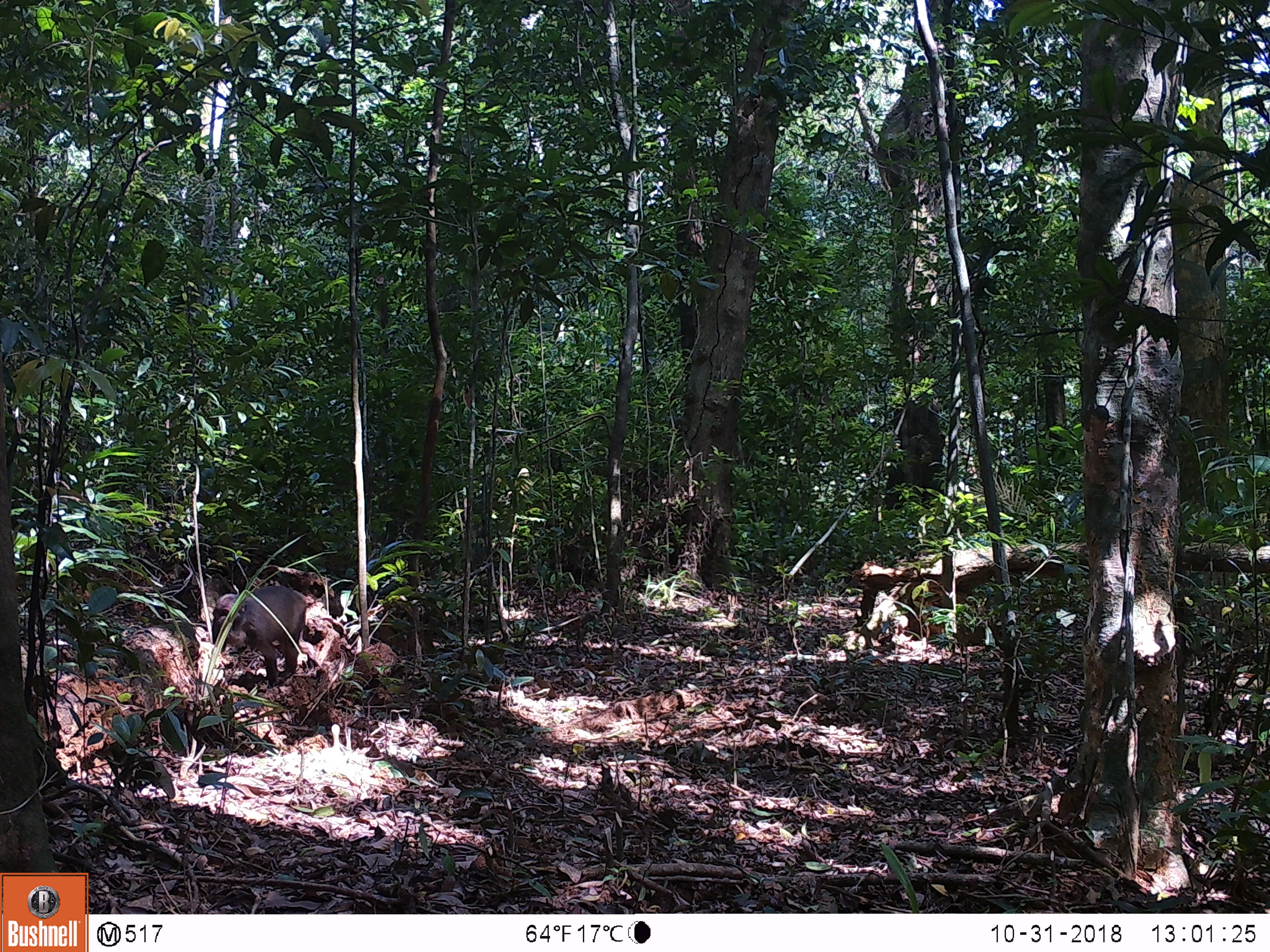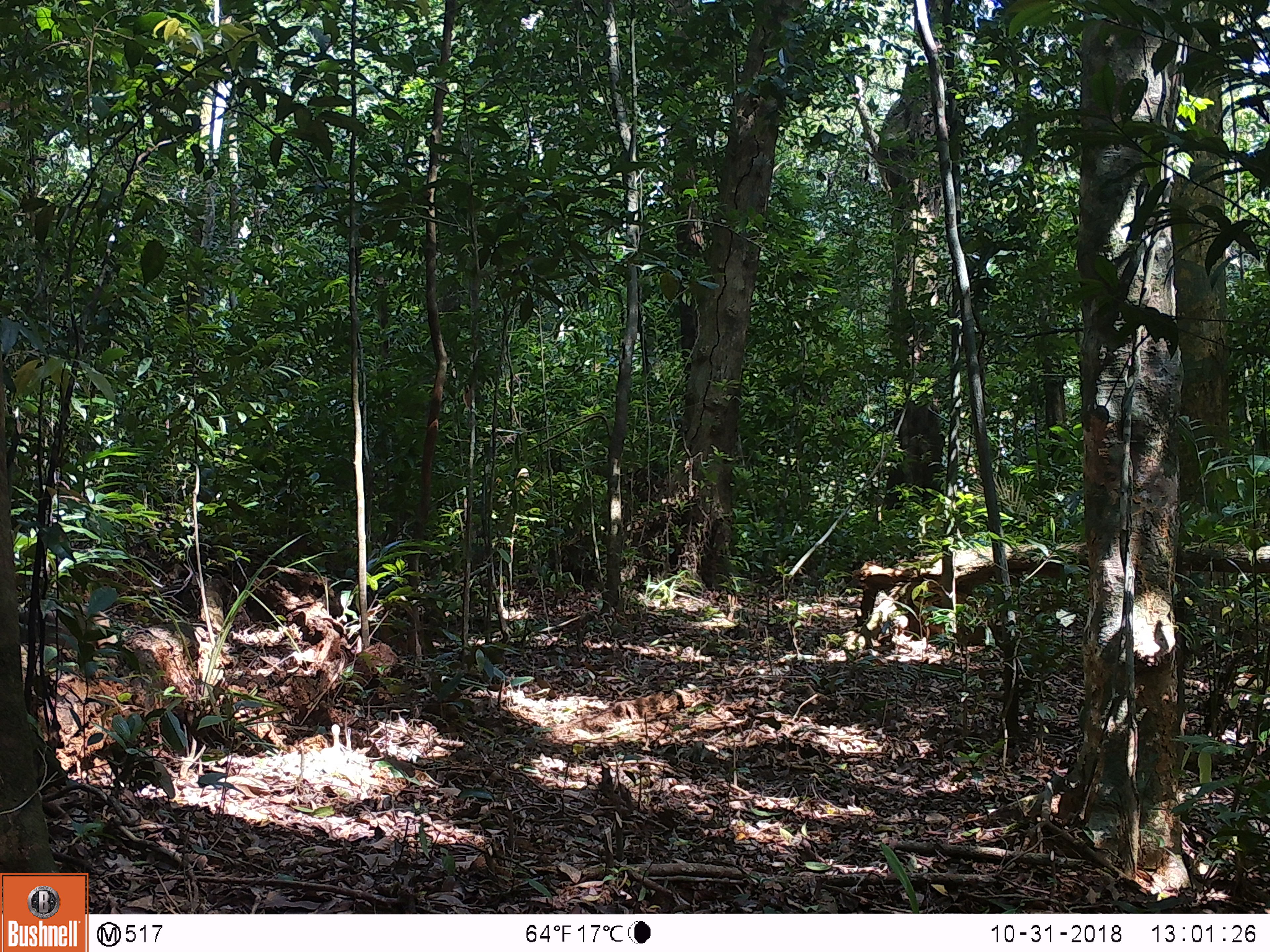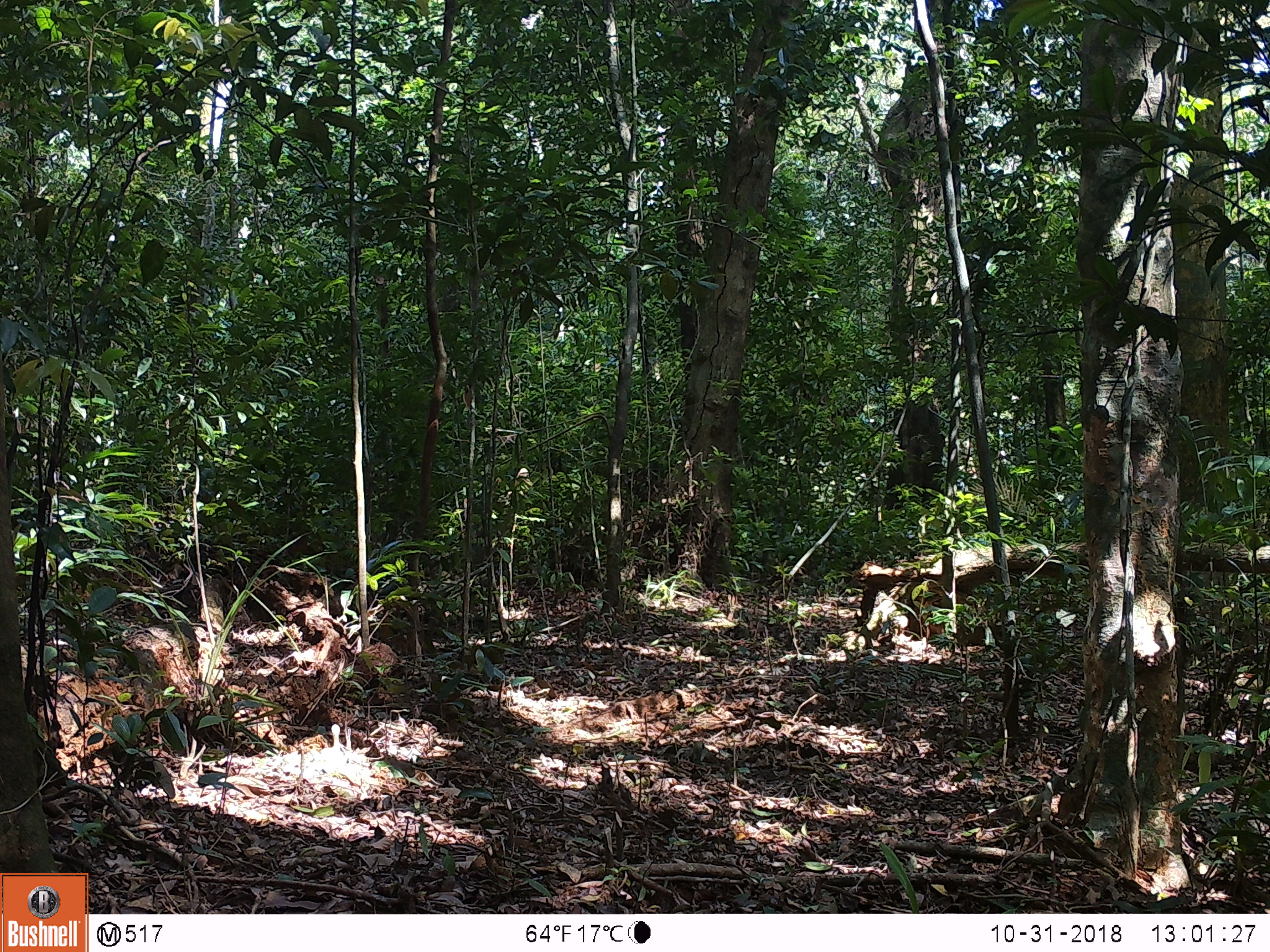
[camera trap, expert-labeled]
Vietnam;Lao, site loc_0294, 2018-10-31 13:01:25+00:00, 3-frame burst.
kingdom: Animalia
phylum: Chordata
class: Mammalia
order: Primates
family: Cercopithecidae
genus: Macaca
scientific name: Macaca arctoides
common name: stump-tailed macaque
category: stump tailed macaque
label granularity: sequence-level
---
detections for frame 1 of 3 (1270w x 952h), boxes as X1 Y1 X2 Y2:
stump tailed macaque: 212 585 315 685